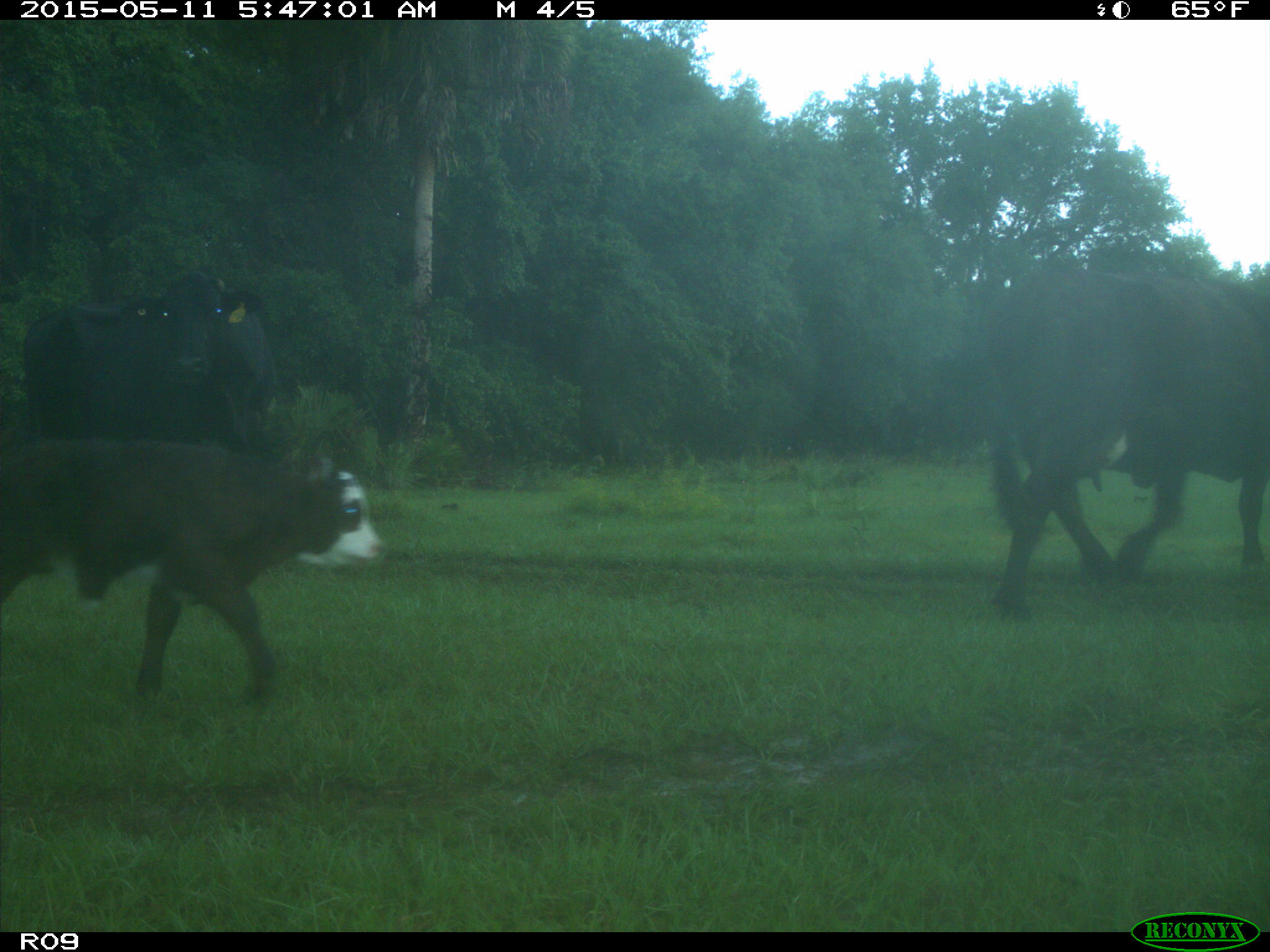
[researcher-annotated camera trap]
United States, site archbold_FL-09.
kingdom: Animalia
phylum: Chordata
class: Mammalia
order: Artiodactyla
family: Bovidae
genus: Bos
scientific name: Bos taurus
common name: domestic cow